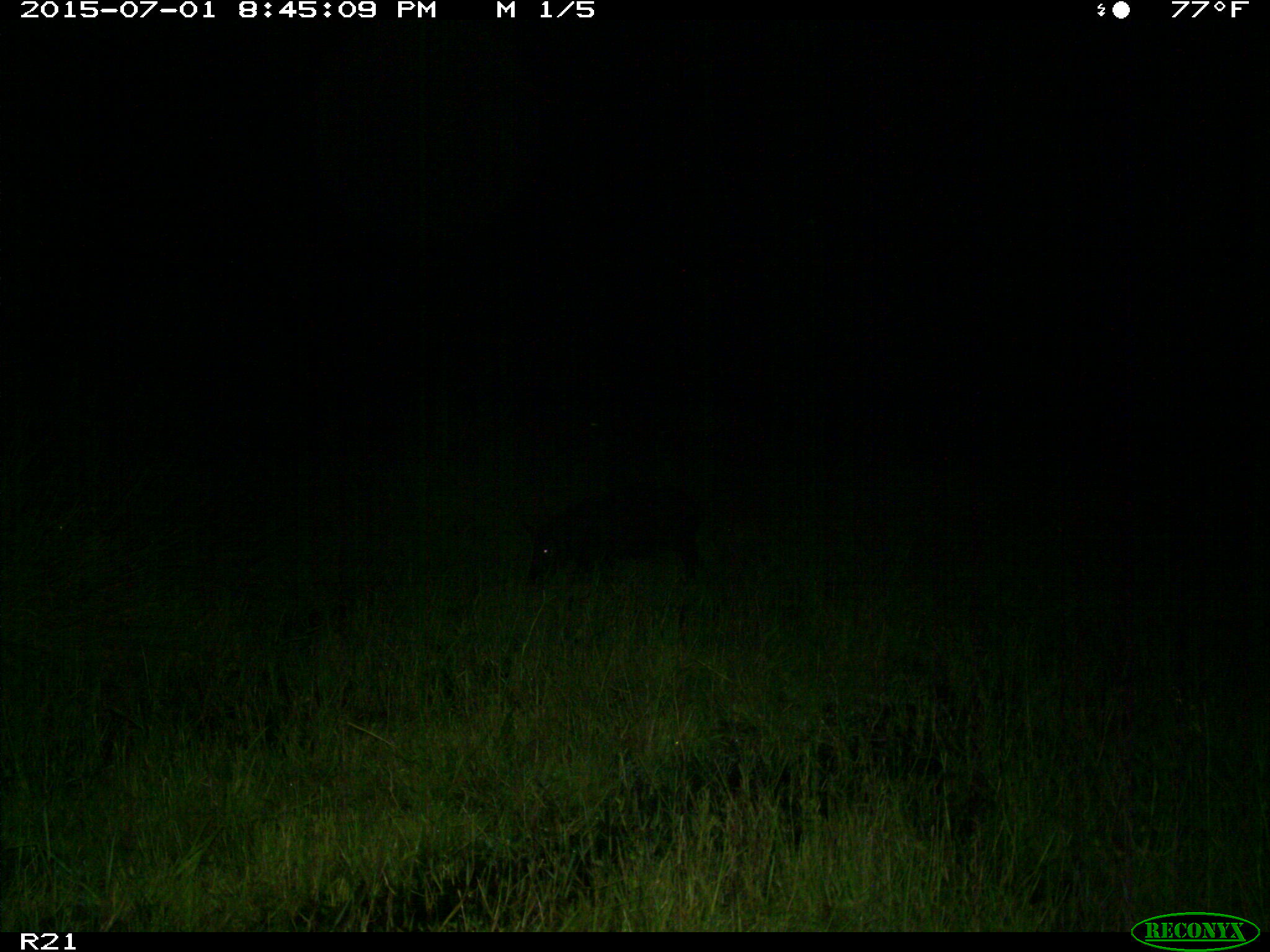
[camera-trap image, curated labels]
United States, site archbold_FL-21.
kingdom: Animalia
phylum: Chordata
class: Mammalia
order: Artiodactyla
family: Suidae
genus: Sus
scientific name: Sus scrofa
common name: wild boar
Sus scrofa (wild boar).